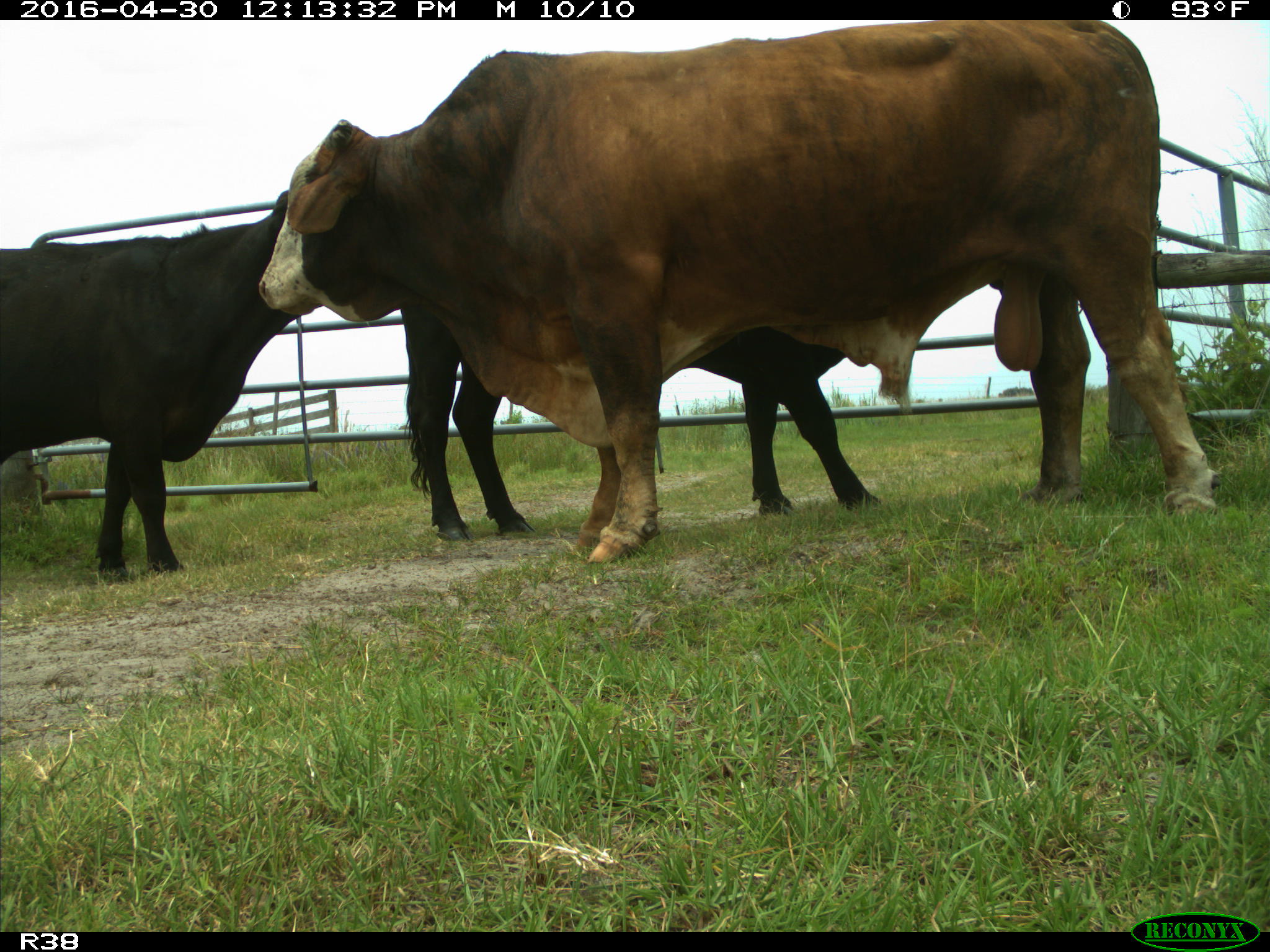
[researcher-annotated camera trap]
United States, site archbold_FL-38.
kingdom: Animalia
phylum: Chordata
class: Mammalia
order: Artiodactyla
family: Bovidae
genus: Bos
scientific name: Bos taurus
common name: domestic cow